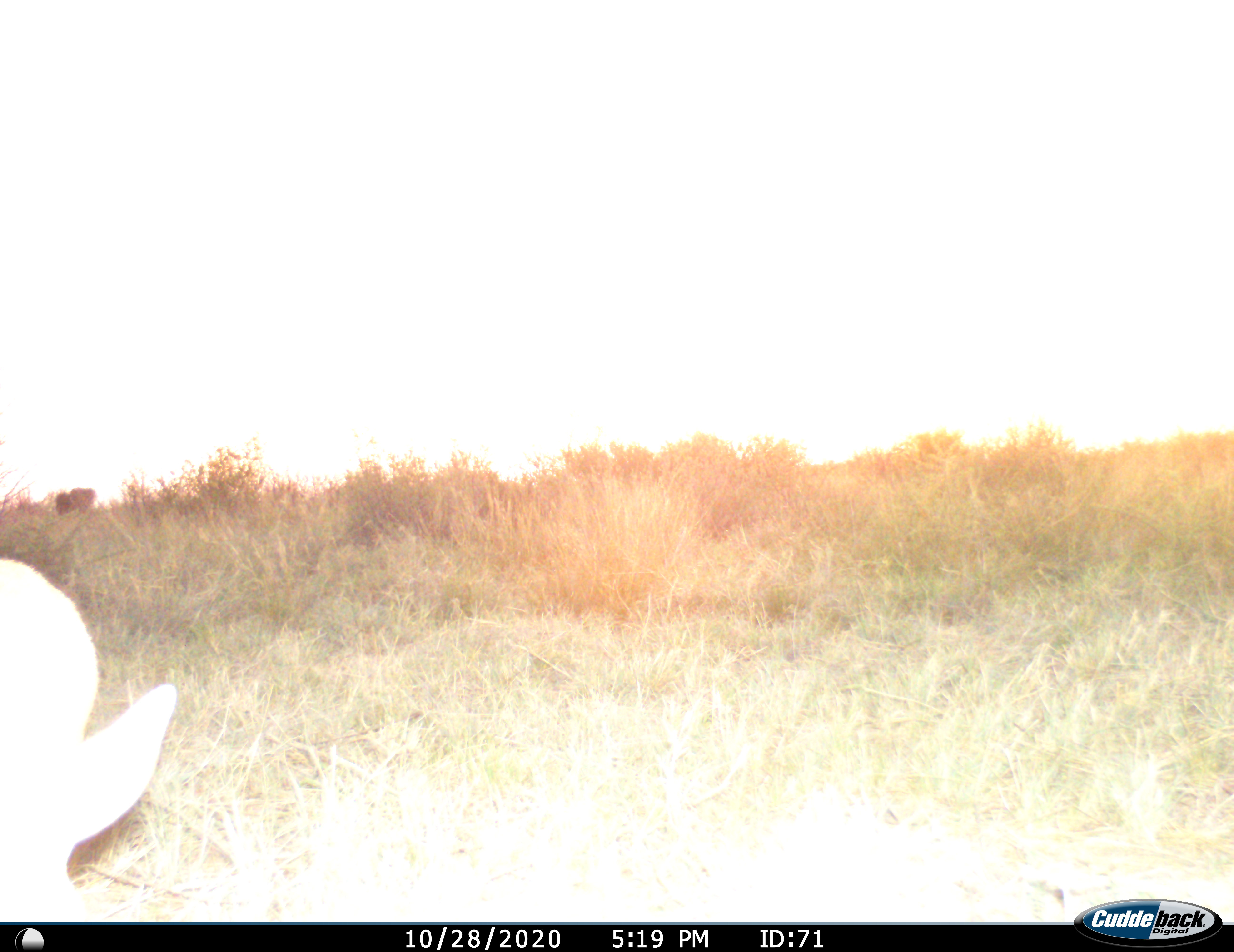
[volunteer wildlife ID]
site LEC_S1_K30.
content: unidentified animal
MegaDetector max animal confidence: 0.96